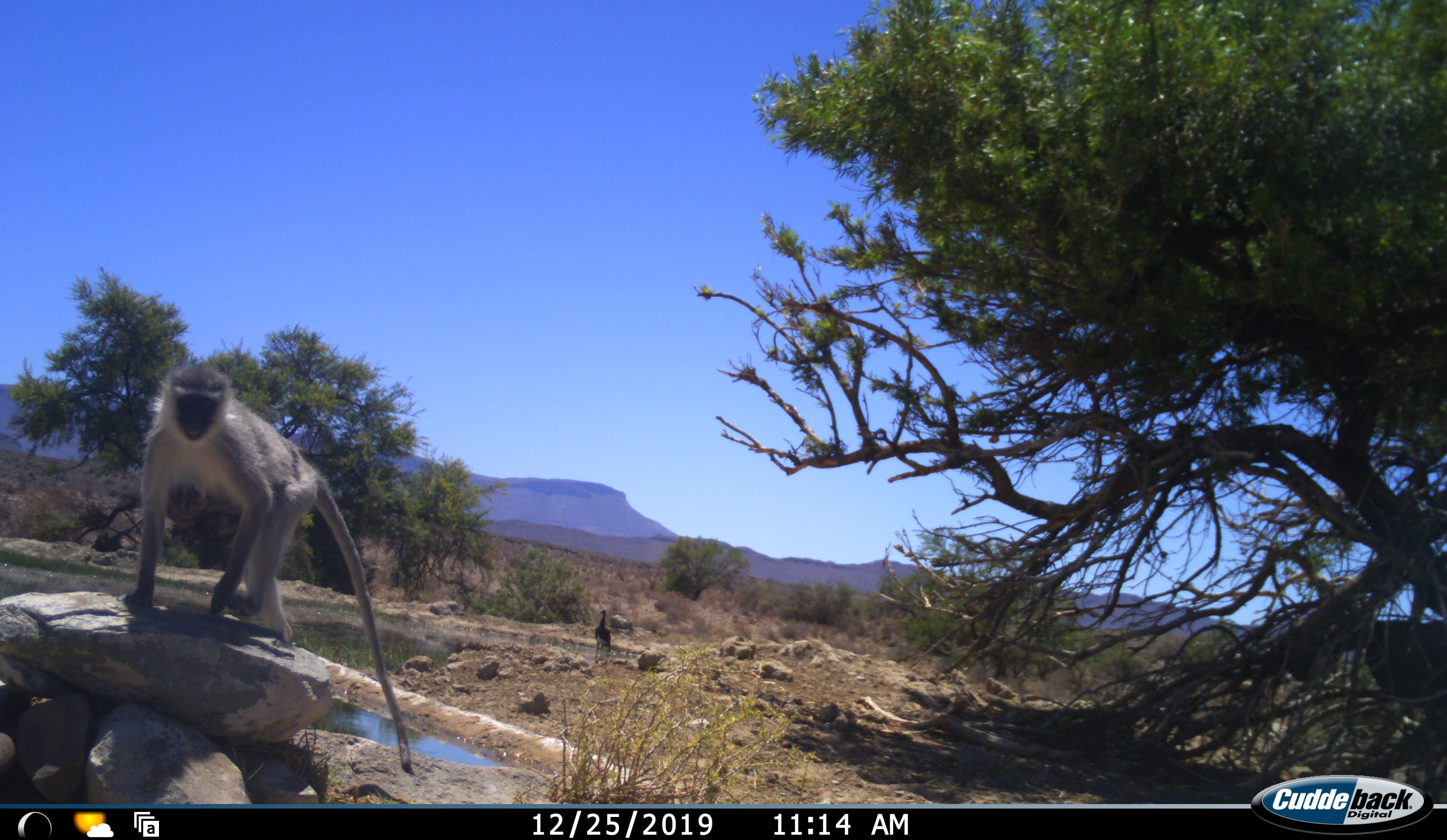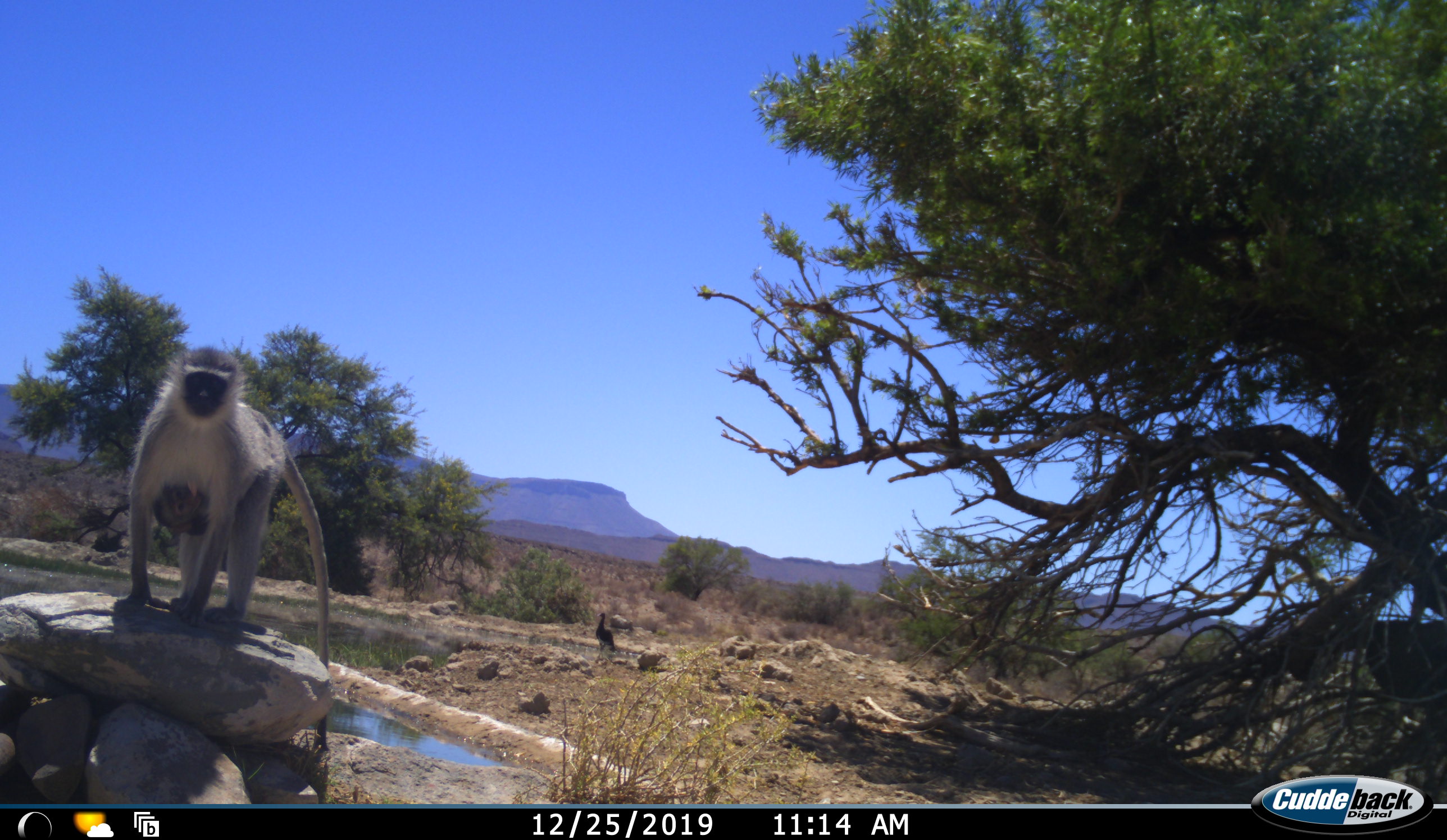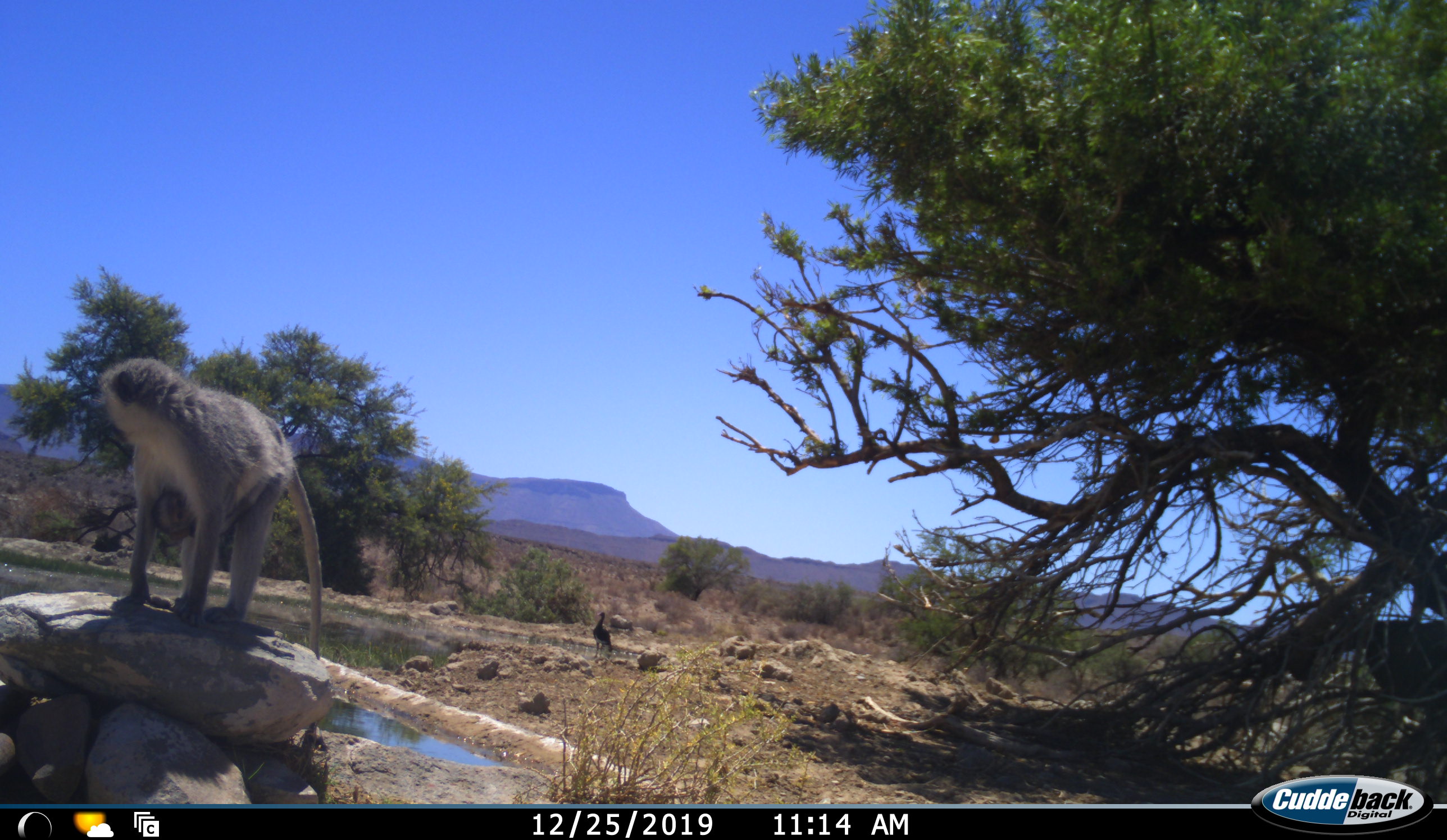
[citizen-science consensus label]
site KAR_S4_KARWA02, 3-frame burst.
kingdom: Animalia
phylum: Chordata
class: Mammalia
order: Primates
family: Cercopithecidae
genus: Chlorocebus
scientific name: Chlorocebus pygerythrus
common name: vervet monkey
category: monkeyvervet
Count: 1.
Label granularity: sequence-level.